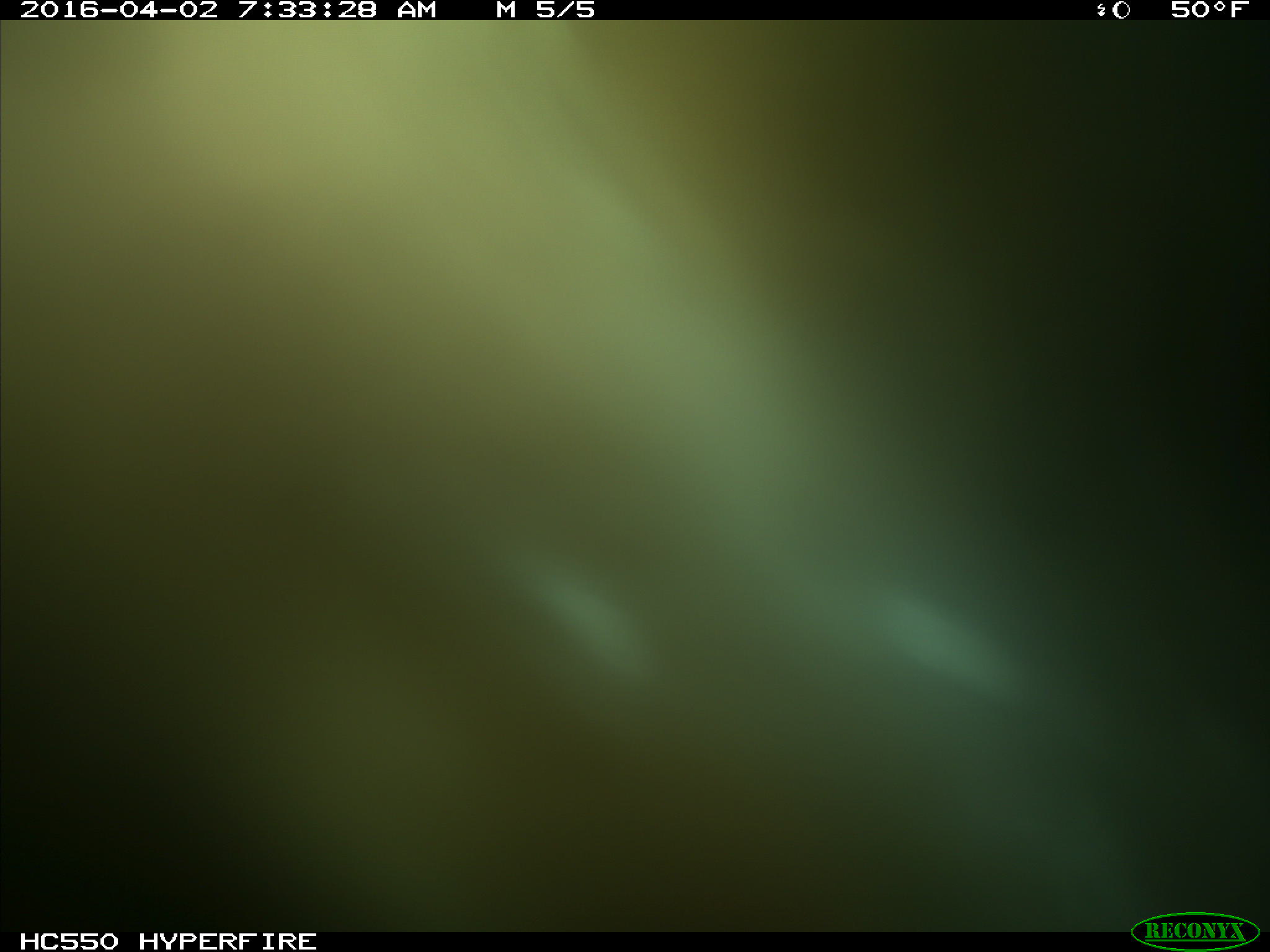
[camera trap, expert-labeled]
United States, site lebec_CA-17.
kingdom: Animalia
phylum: Chordata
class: Mammalia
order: Artiodactyla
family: Bovidae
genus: Bos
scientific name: Bos taurus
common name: domestic cow